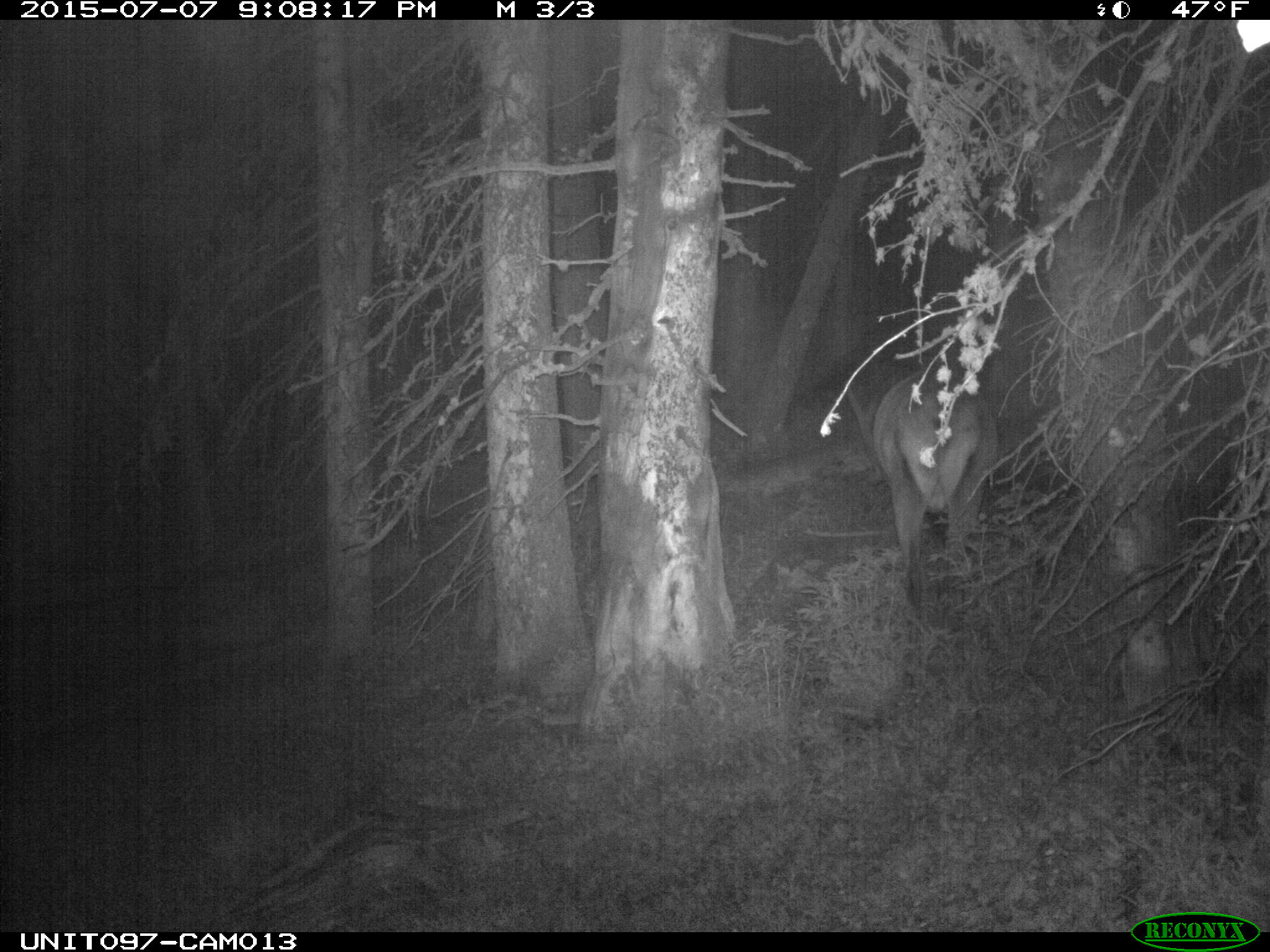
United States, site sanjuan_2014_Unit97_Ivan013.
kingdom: Animalia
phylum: Chordata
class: Mammalia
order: Artiodactyla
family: Cervidae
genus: Cervus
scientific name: Cervus elaphus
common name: red deer